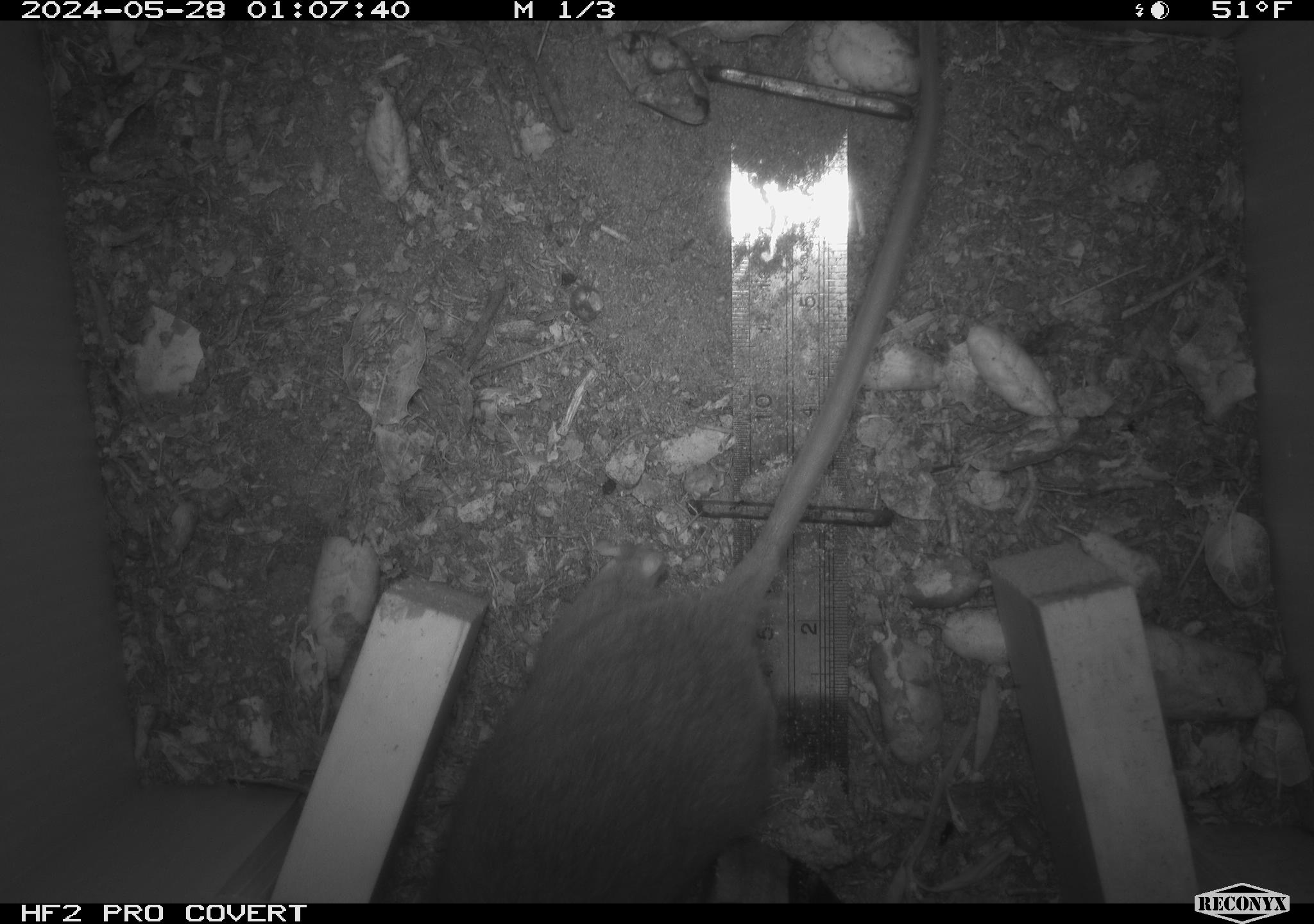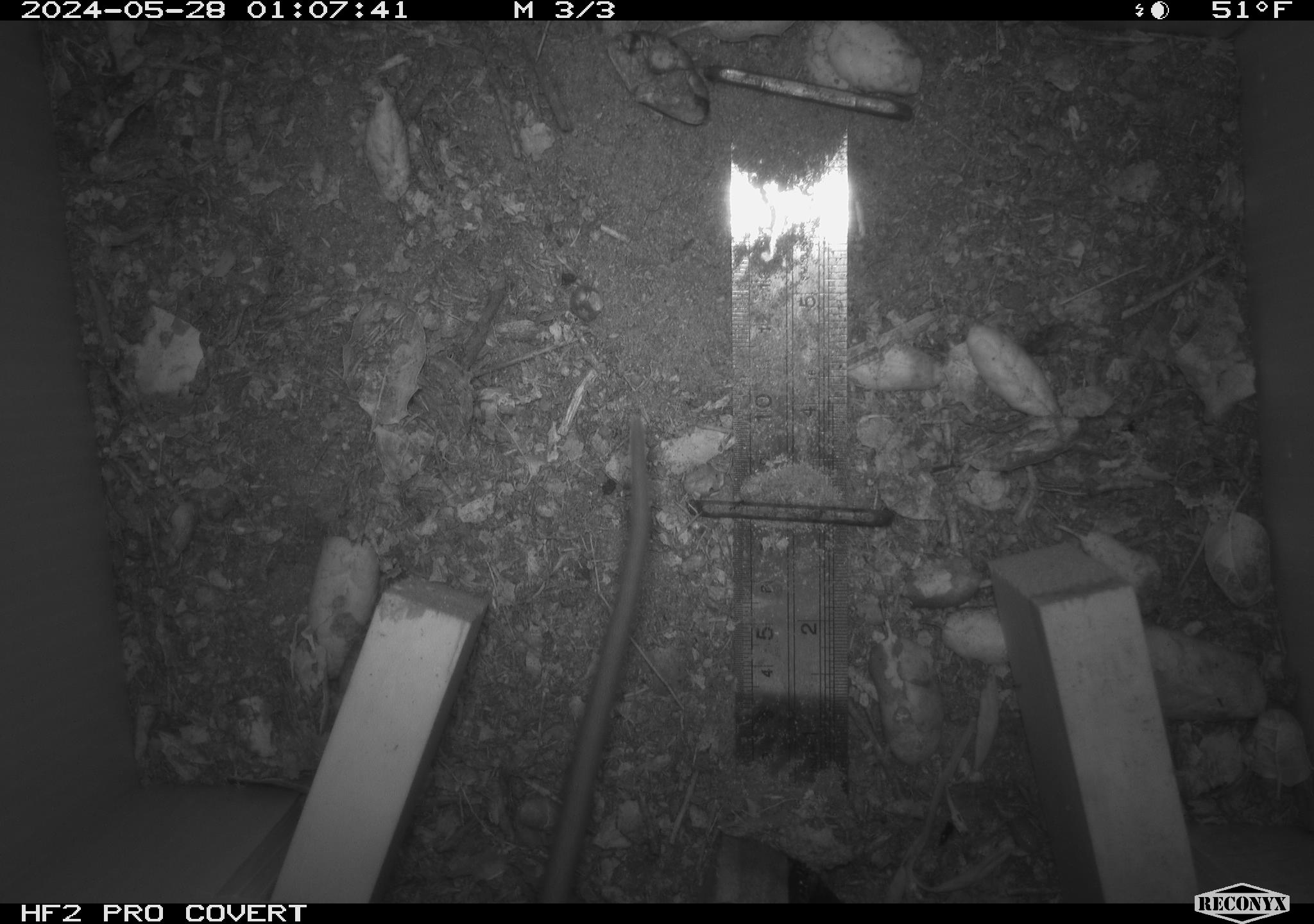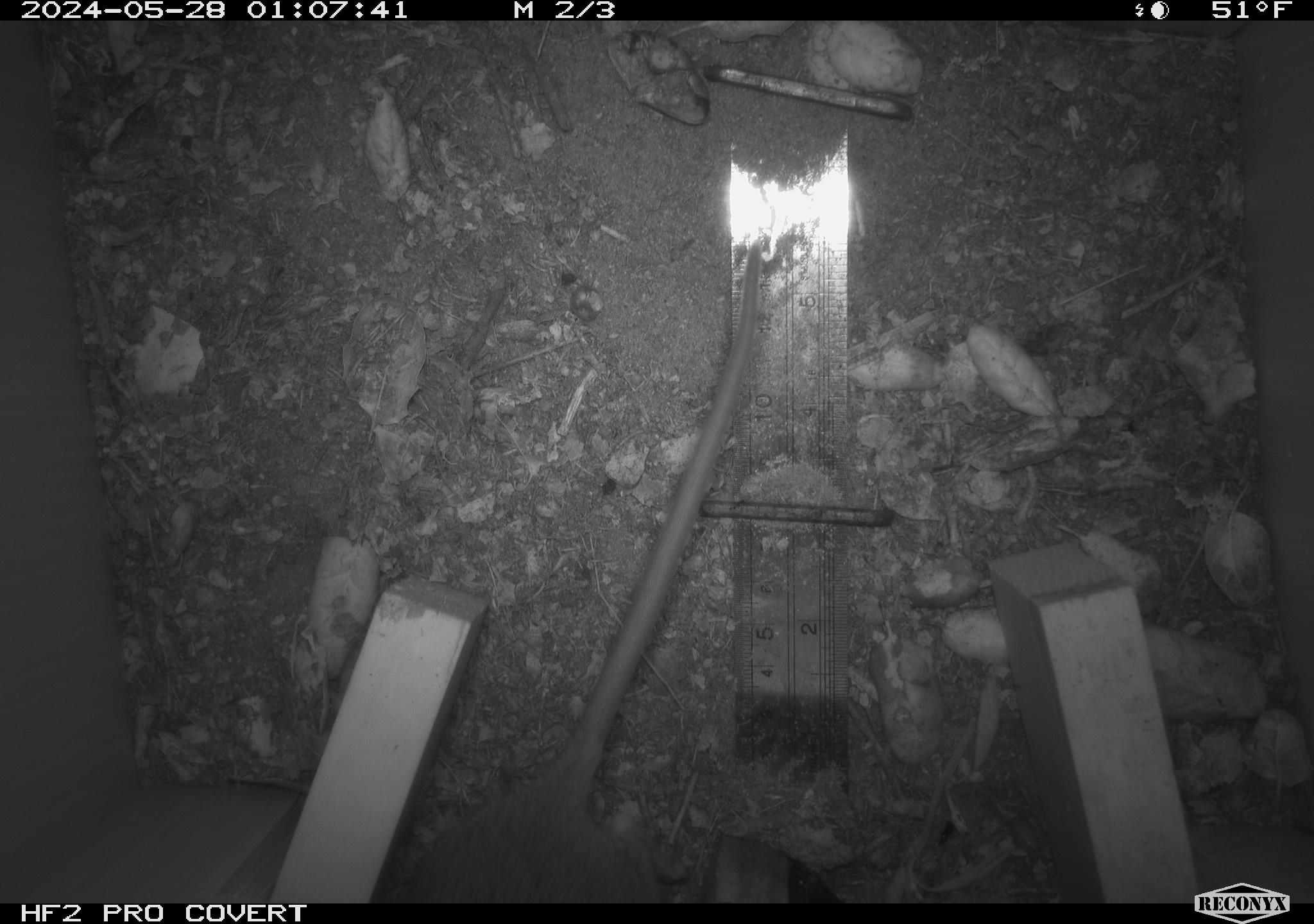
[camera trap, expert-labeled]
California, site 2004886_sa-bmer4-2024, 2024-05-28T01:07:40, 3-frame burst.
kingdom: Animalia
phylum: Chordata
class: Mammalia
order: Rodentia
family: Muridae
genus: Rattus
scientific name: Rattus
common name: rat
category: rattus species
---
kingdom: Animalia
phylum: Chordata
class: Mammalia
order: Rodentia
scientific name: Rodentia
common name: mouse species